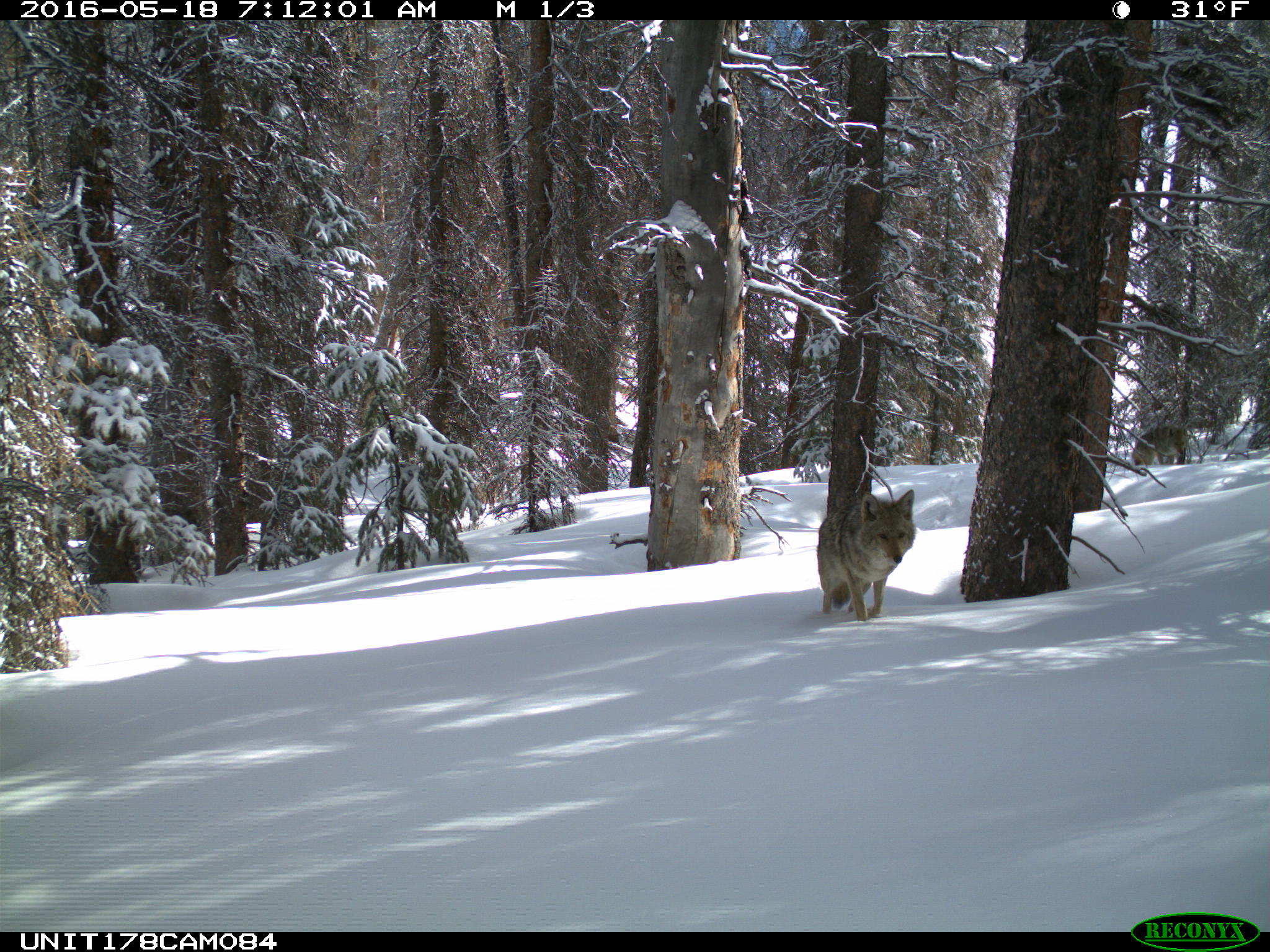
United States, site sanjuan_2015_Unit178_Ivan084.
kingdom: Animalia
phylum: Chordata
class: Mammalia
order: Carnivora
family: Canidae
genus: Canis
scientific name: Canis latrans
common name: coyote